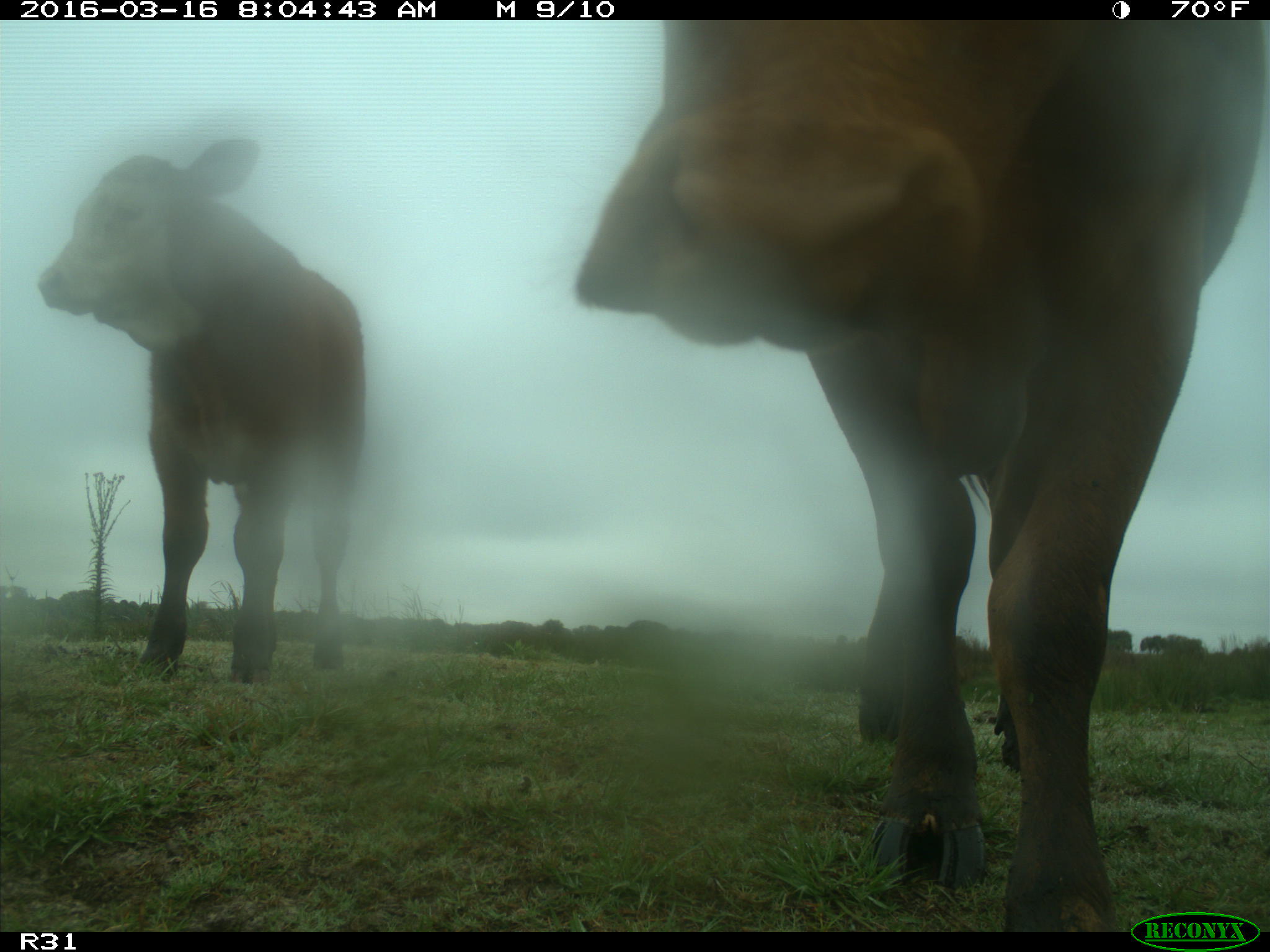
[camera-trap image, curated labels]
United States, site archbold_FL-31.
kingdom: Animalia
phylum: Chordata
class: Mammalia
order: Artiodactyla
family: Bovidae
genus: Bos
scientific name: Bos taurus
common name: domestic cow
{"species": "Bos taurus (domestic cow)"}